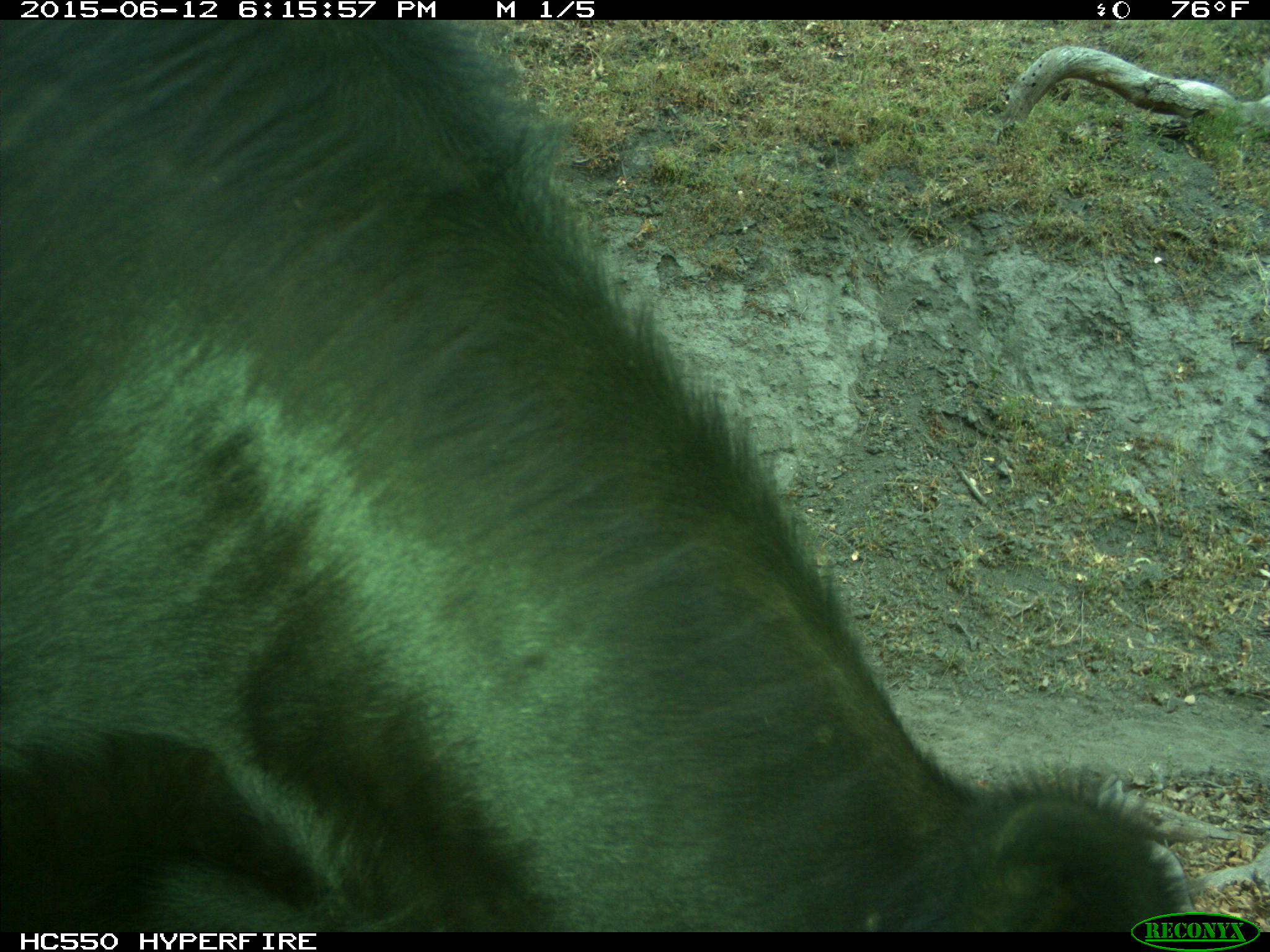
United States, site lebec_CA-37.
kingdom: Animalia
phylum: Chordata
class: Mammalia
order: Artiodactyla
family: Bovidae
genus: Bos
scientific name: Bos taurus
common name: domestic cow